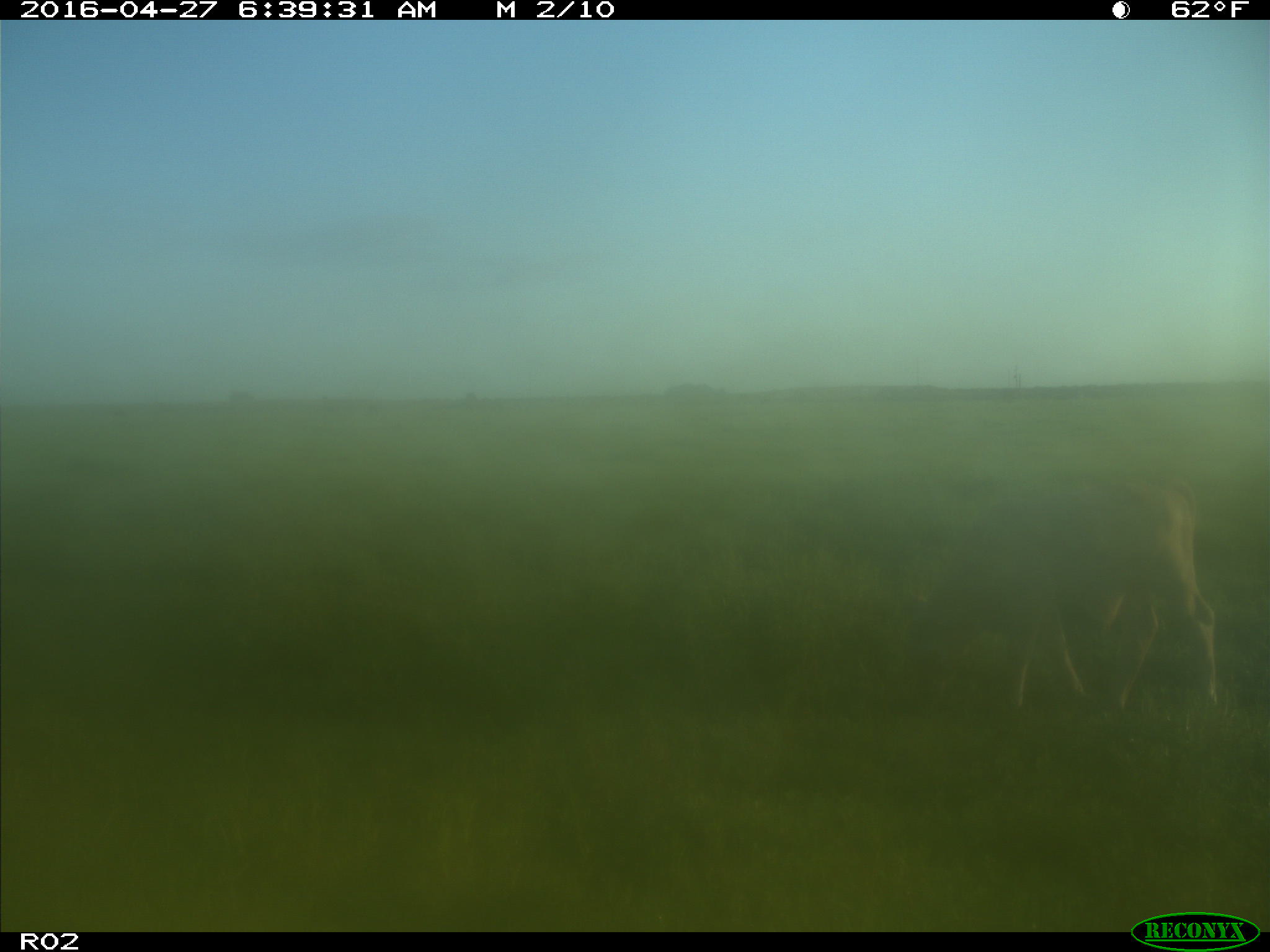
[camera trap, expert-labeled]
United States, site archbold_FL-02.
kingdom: Animalia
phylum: Chordata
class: Mammalia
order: Artiodactyla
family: Bovidae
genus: Bos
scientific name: Bos taurus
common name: domestic cow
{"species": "Bos taurus (domestic cow)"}